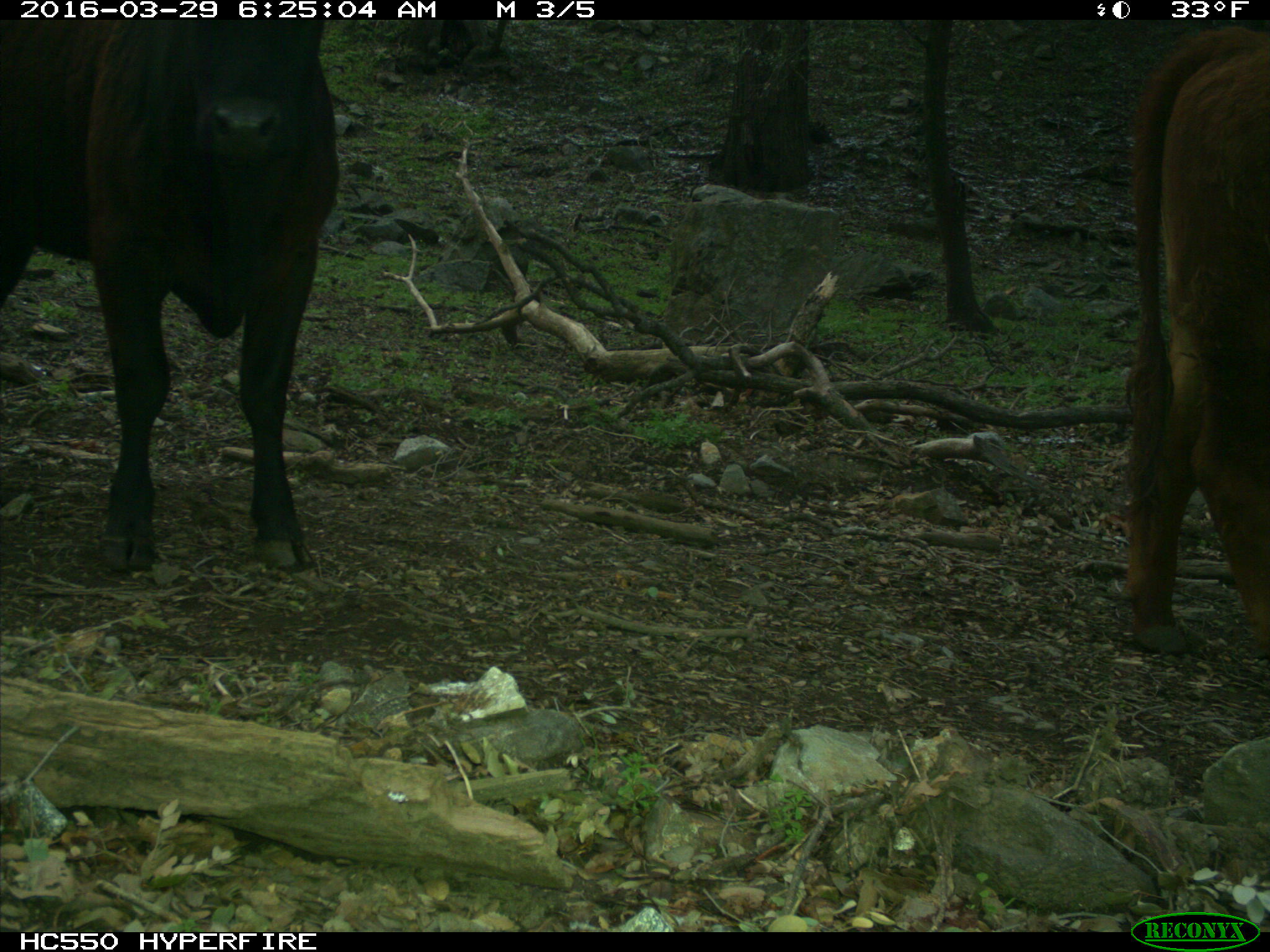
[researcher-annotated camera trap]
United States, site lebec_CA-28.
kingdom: Animalia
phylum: Chordata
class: Mammalia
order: Artiodactyla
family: Bovidae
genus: Bos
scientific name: Bos taurus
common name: domestic cow